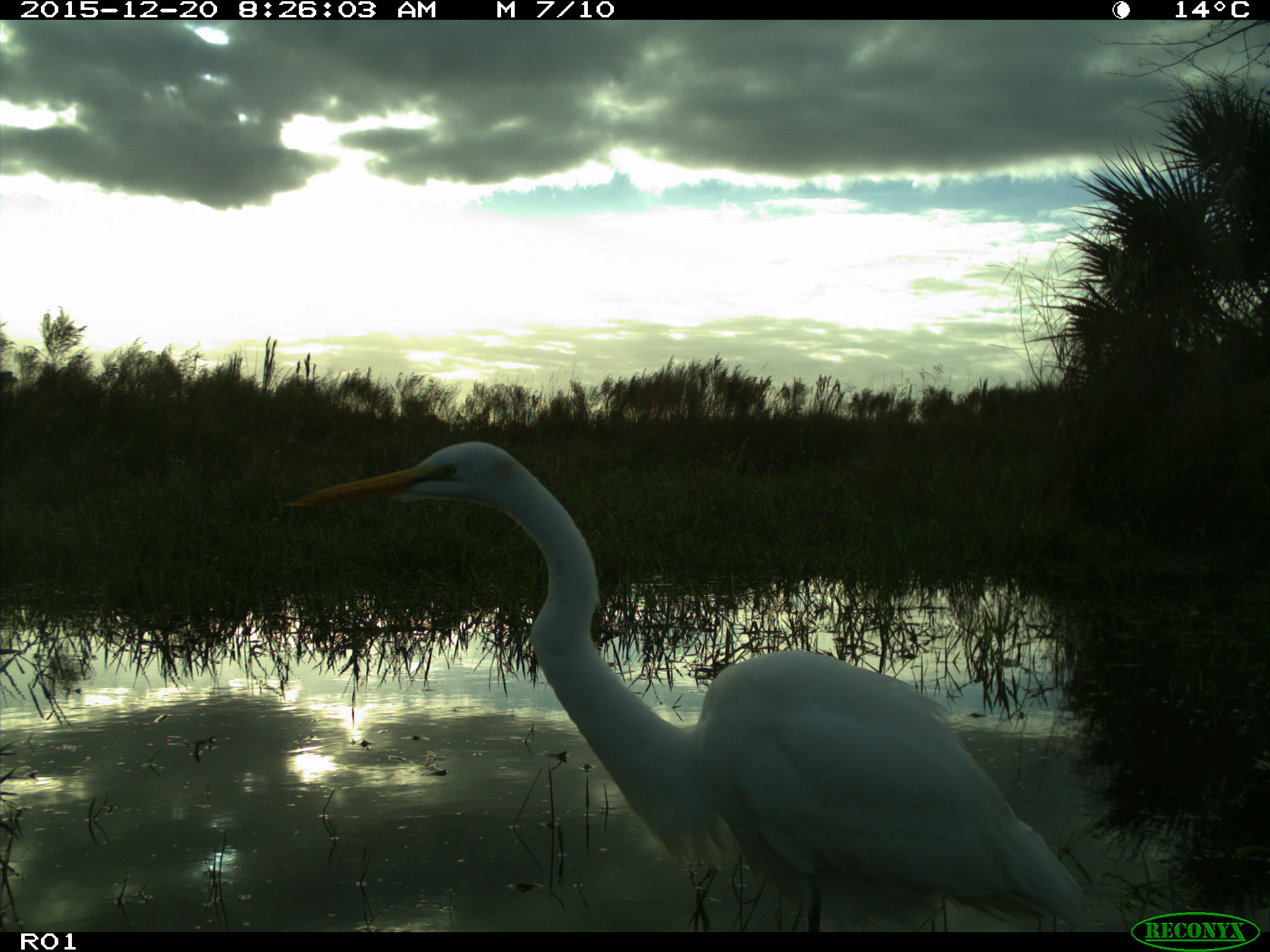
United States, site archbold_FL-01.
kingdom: Animalia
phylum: Chordata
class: Aves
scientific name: Aves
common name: birds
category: unidentified bird